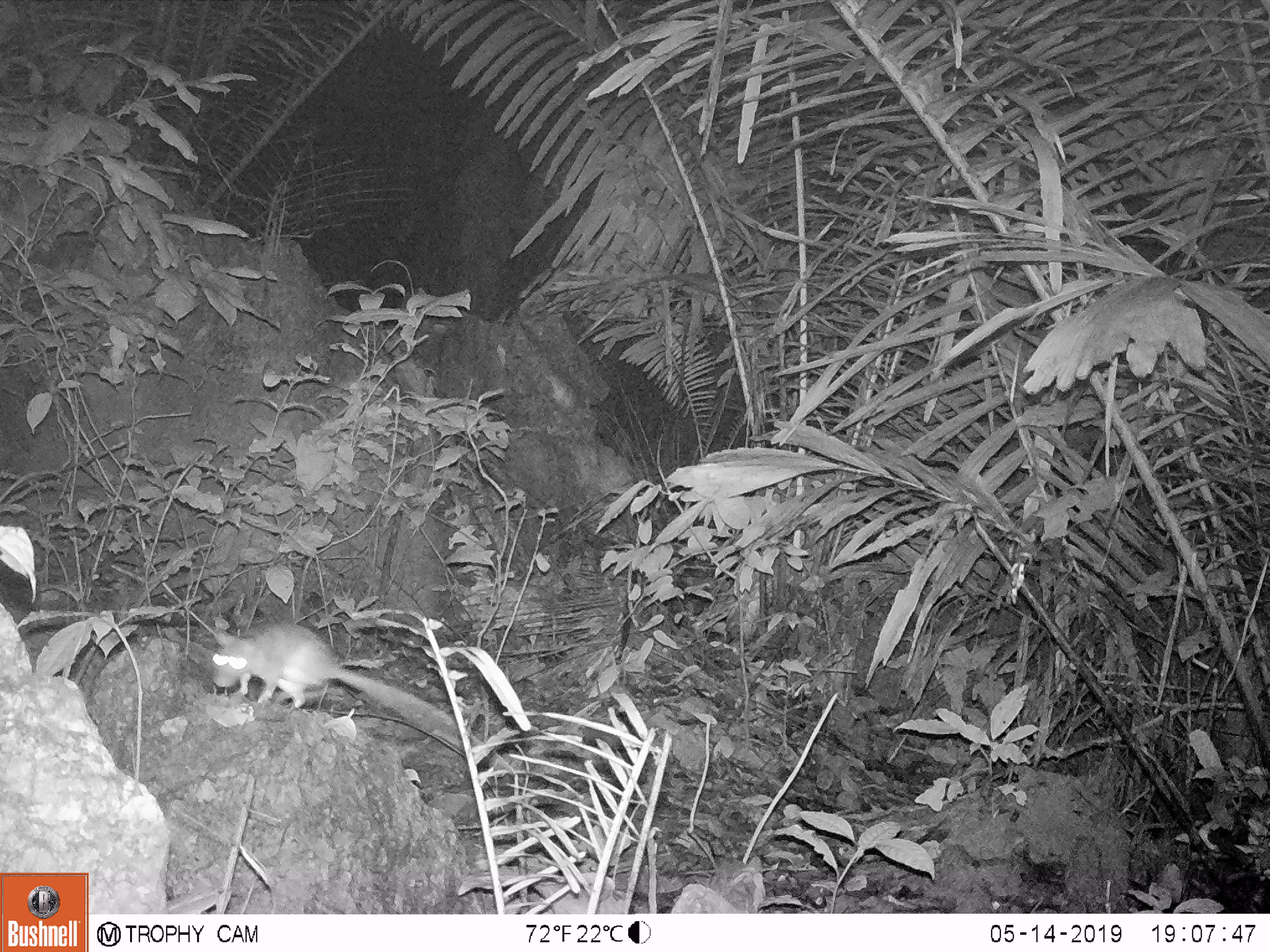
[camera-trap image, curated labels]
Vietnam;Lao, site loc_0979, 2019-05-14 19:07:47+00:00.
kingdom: Animalia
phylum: Chordata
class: Mammalia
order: Rodentia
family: Muridae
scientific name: Muridae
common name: old-world mice and rats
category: unidentified murid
Unidentified murid (old-world mice and rats) (Muridae). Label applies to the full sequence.